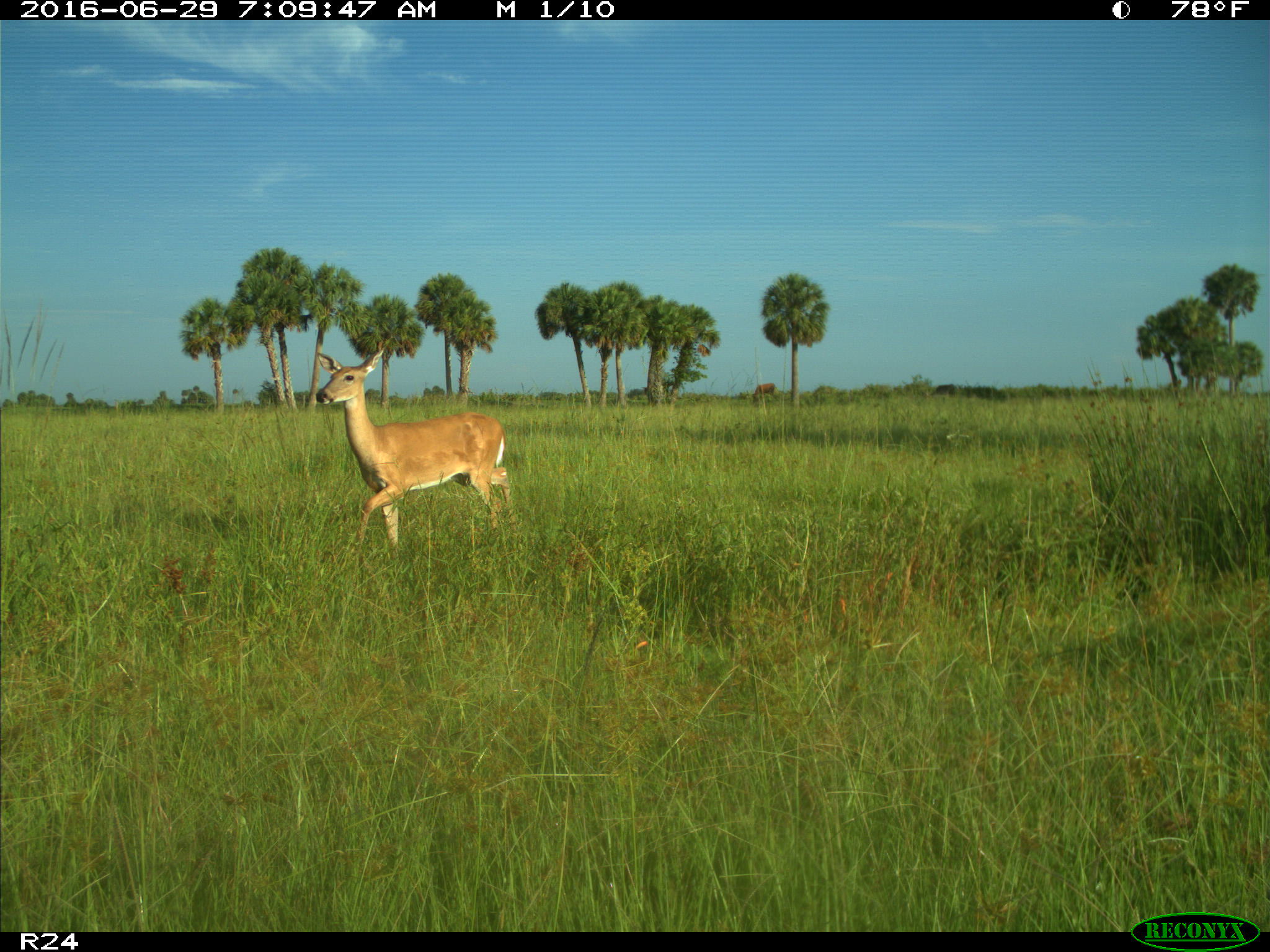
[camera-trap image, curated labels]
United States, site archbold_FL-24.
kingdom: Animalia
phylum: Chordata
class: Mammalia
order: Artiodactyla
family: Cervidae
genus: Odocoileus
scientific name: Odocoileus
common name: deer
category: unidentified deer